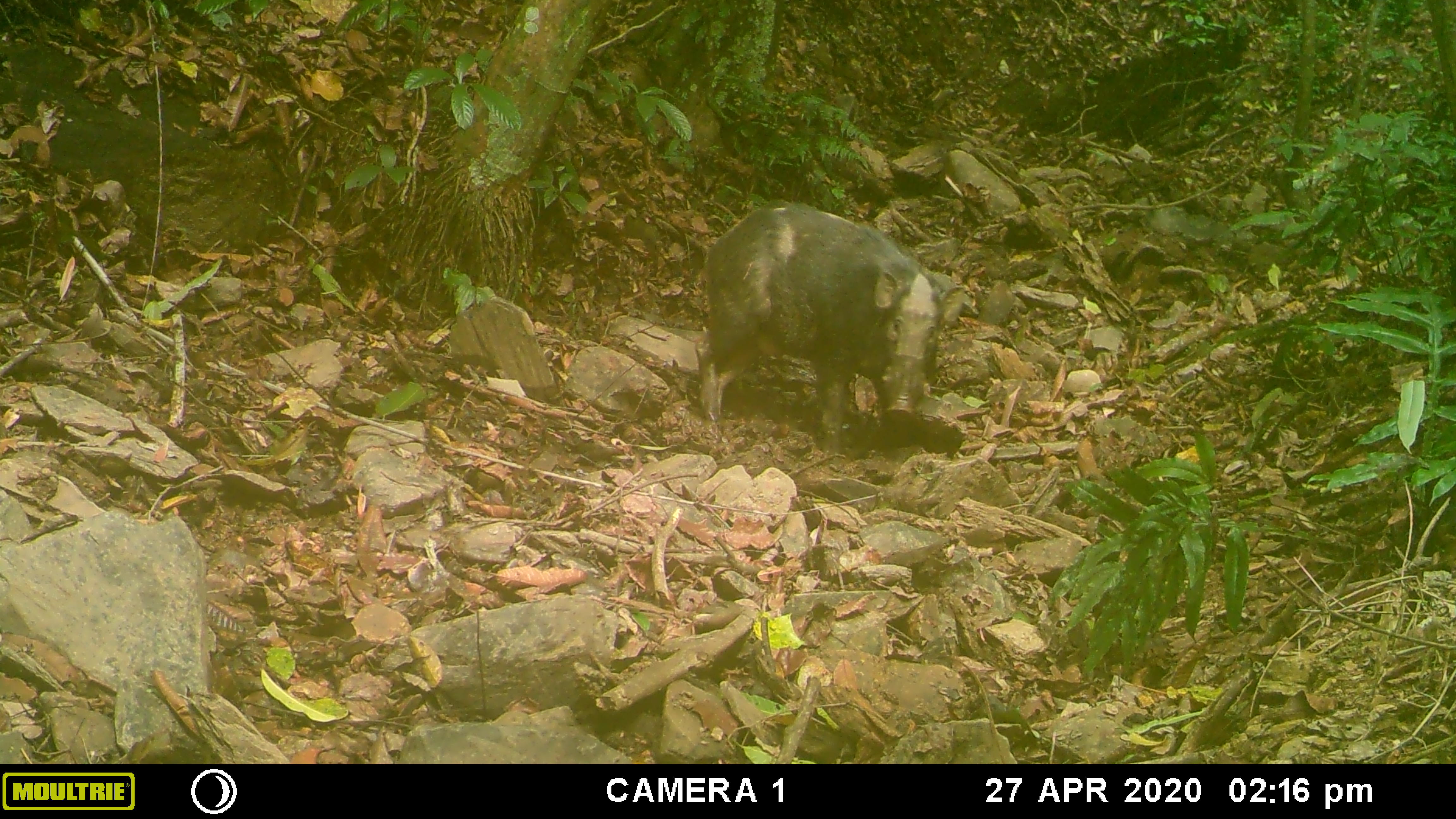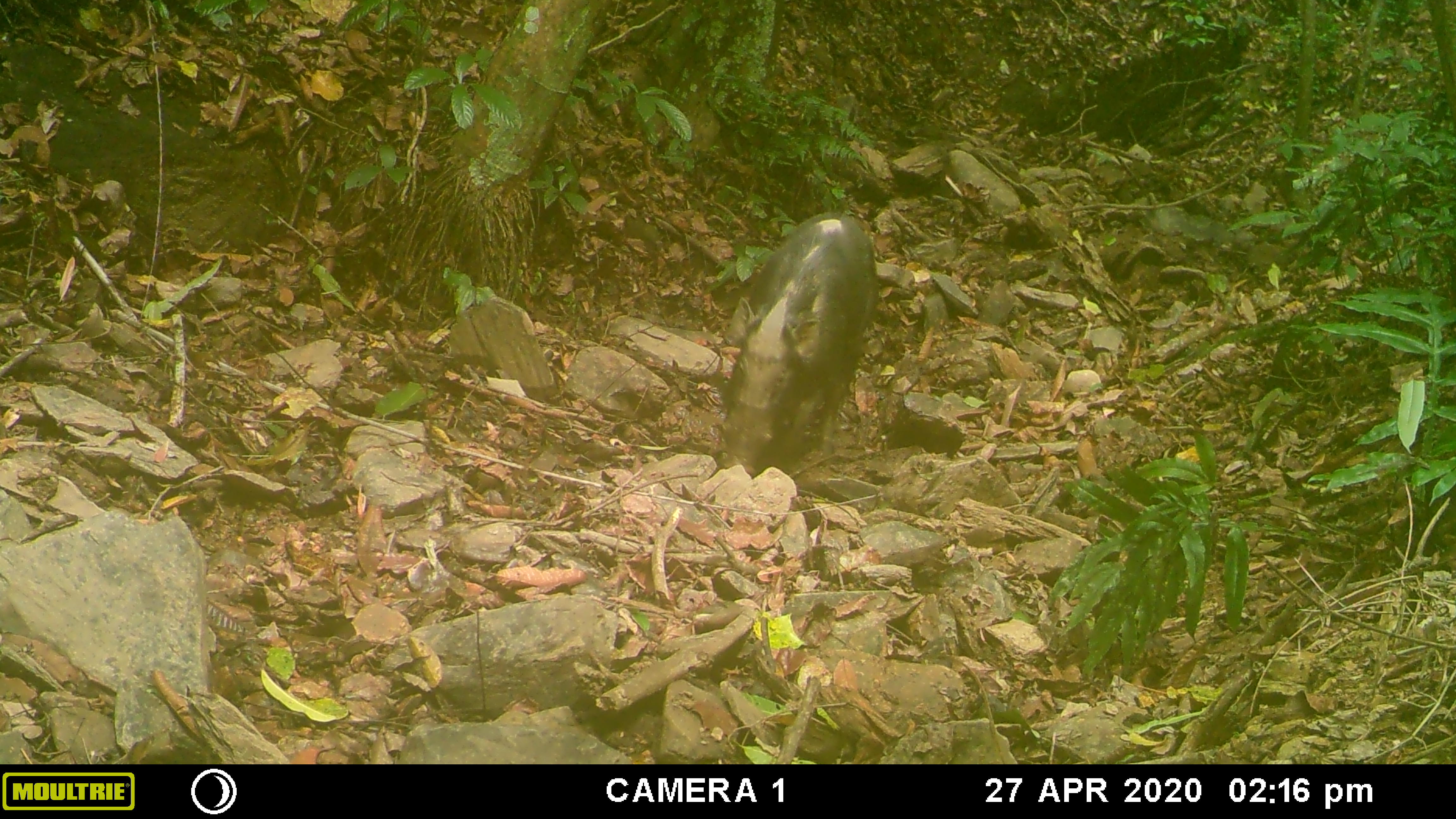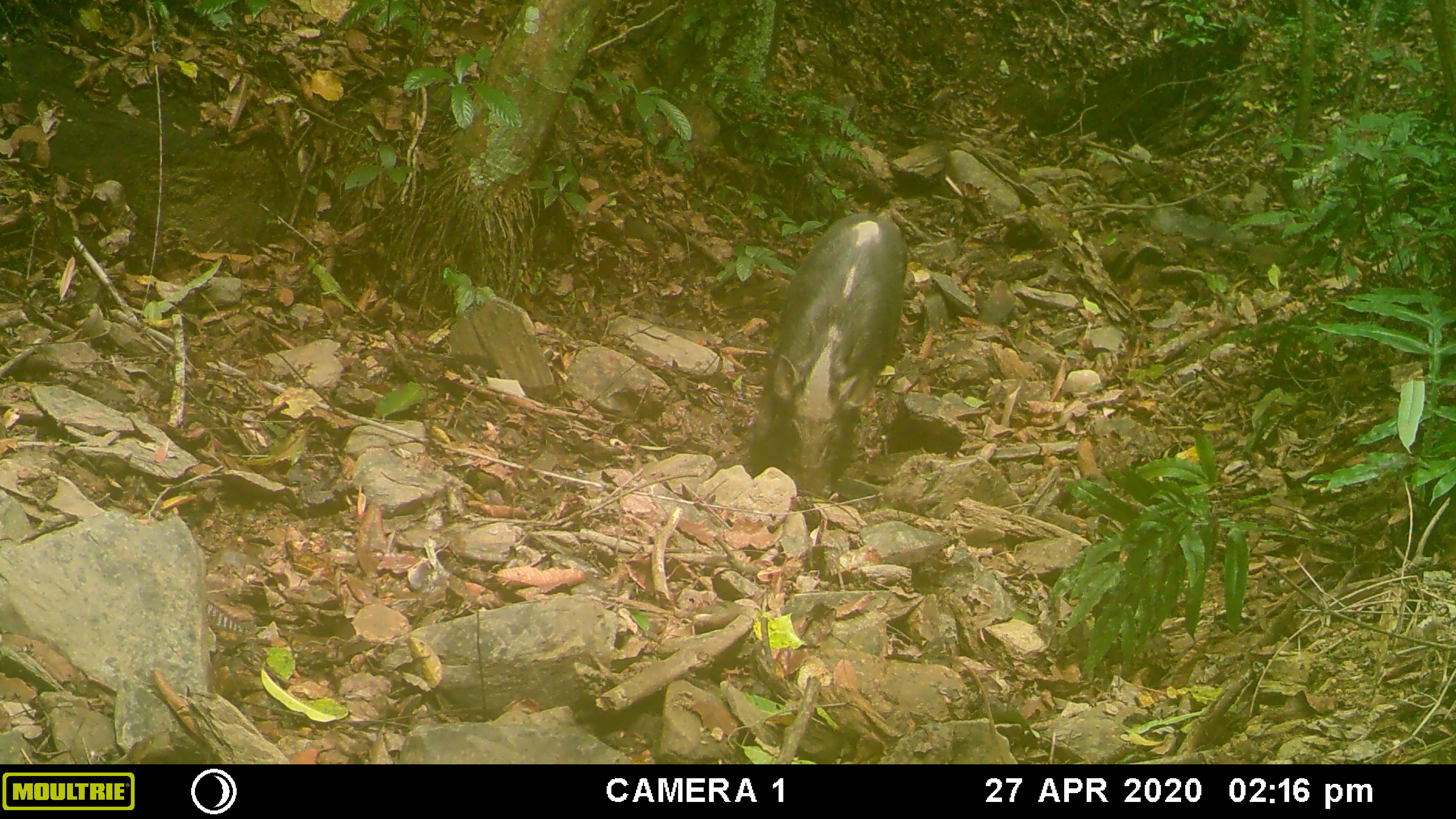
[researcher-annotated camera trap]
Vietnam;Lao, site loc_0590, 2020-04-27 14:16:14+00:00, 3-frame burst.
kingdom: Animalia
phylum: Chordata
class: Mammalia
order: Artiodactyla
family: Suidae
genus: Sus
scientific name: Sus scrofa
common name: eurasian wild pig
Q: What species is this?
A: Eurasian wild pig (Sus scrofa).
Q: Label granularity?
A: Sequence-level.